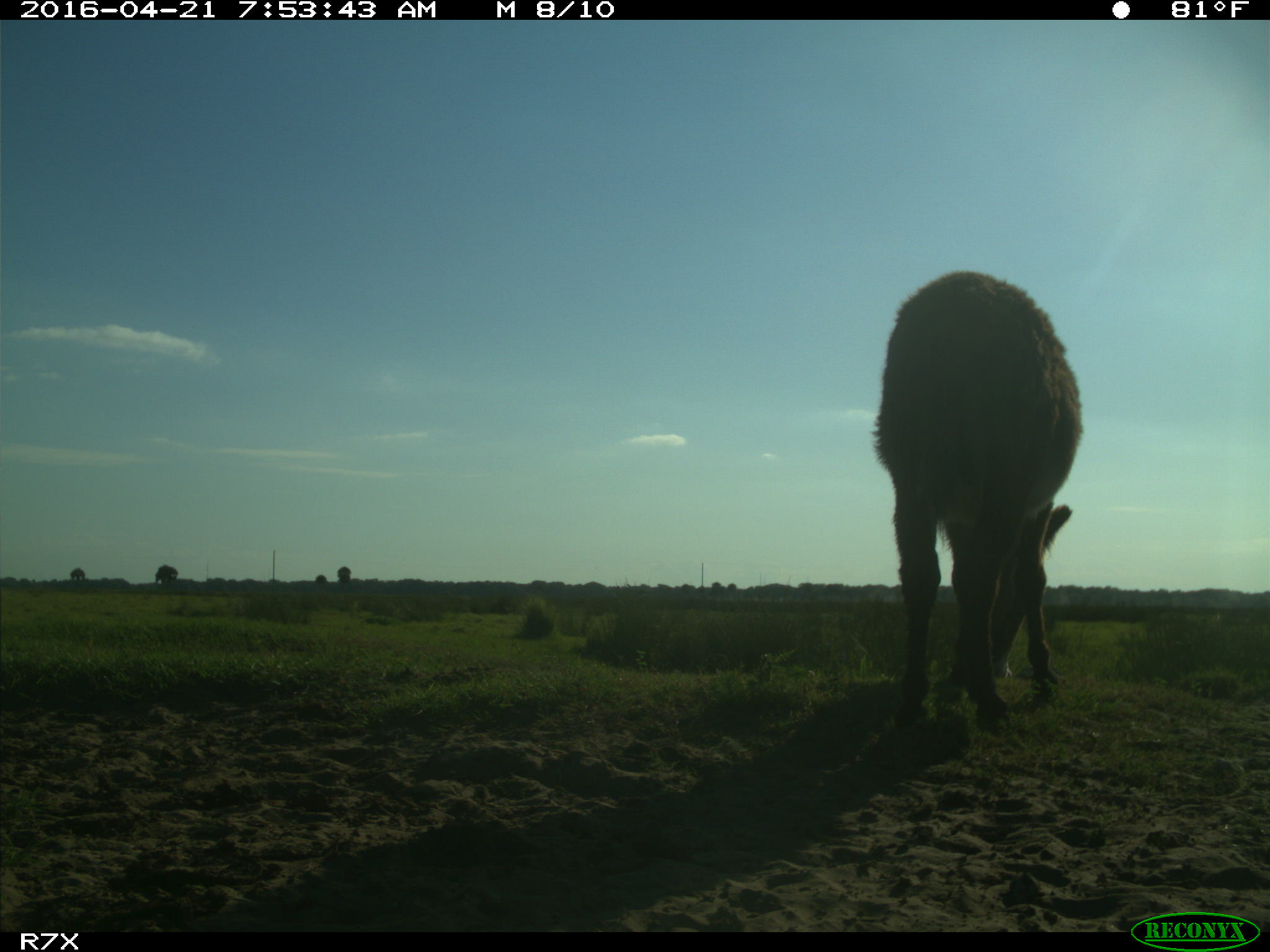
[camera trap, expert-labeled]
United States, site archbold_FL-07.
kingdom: Animalia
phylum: Chordata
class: Mammalia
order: Artiodactyla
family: Bovidae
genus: Bos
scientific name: Bos taurus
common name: domestic cow